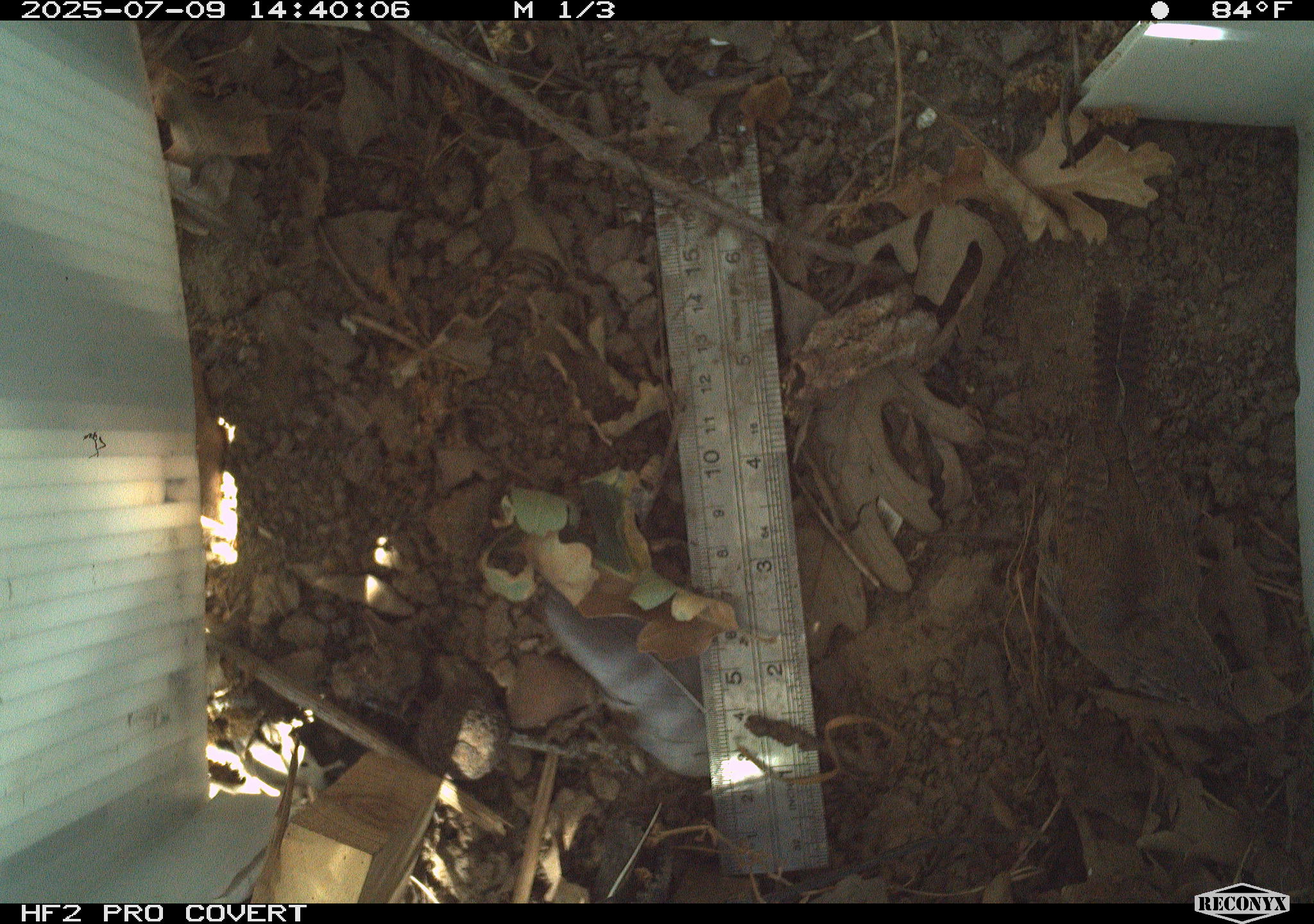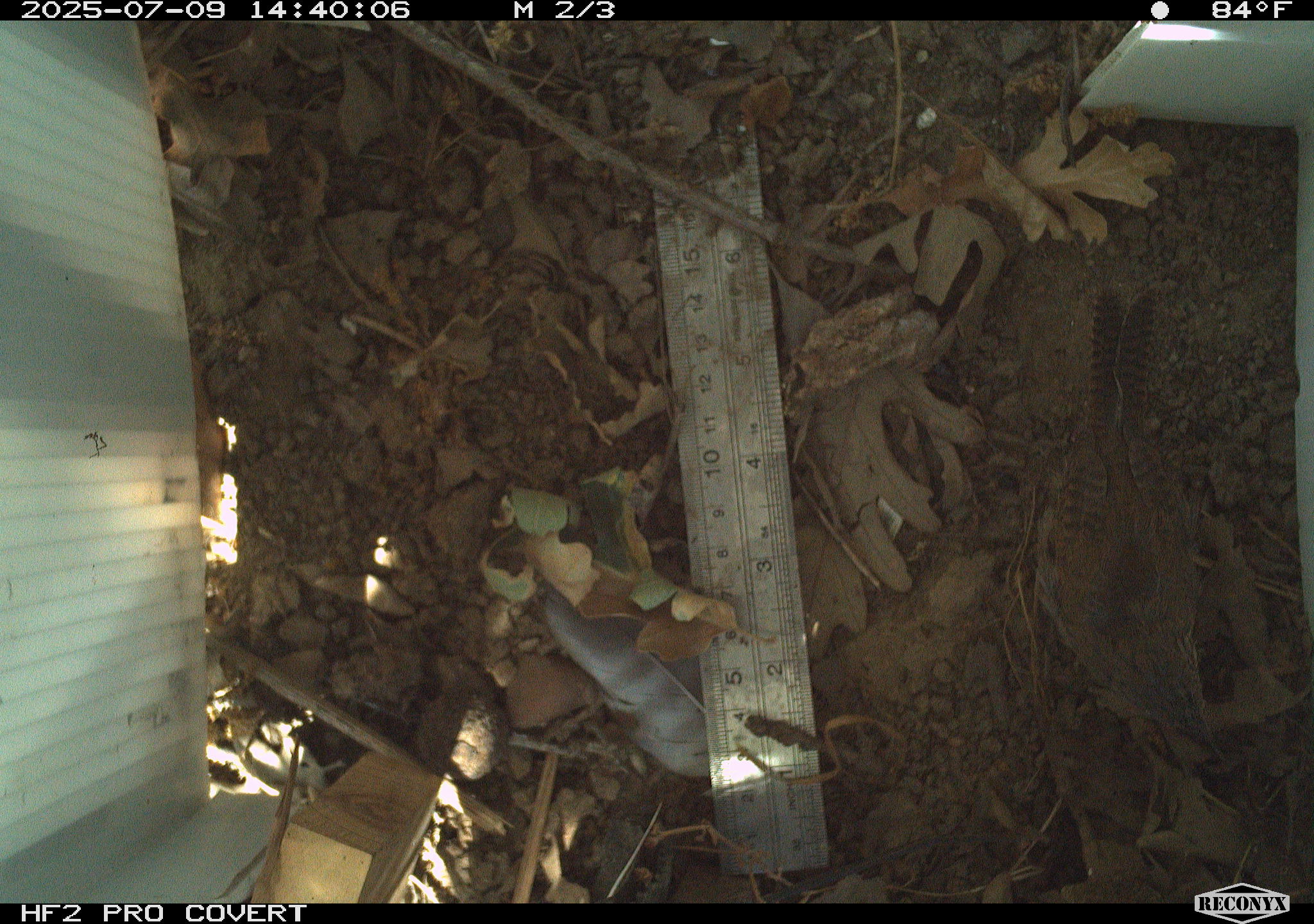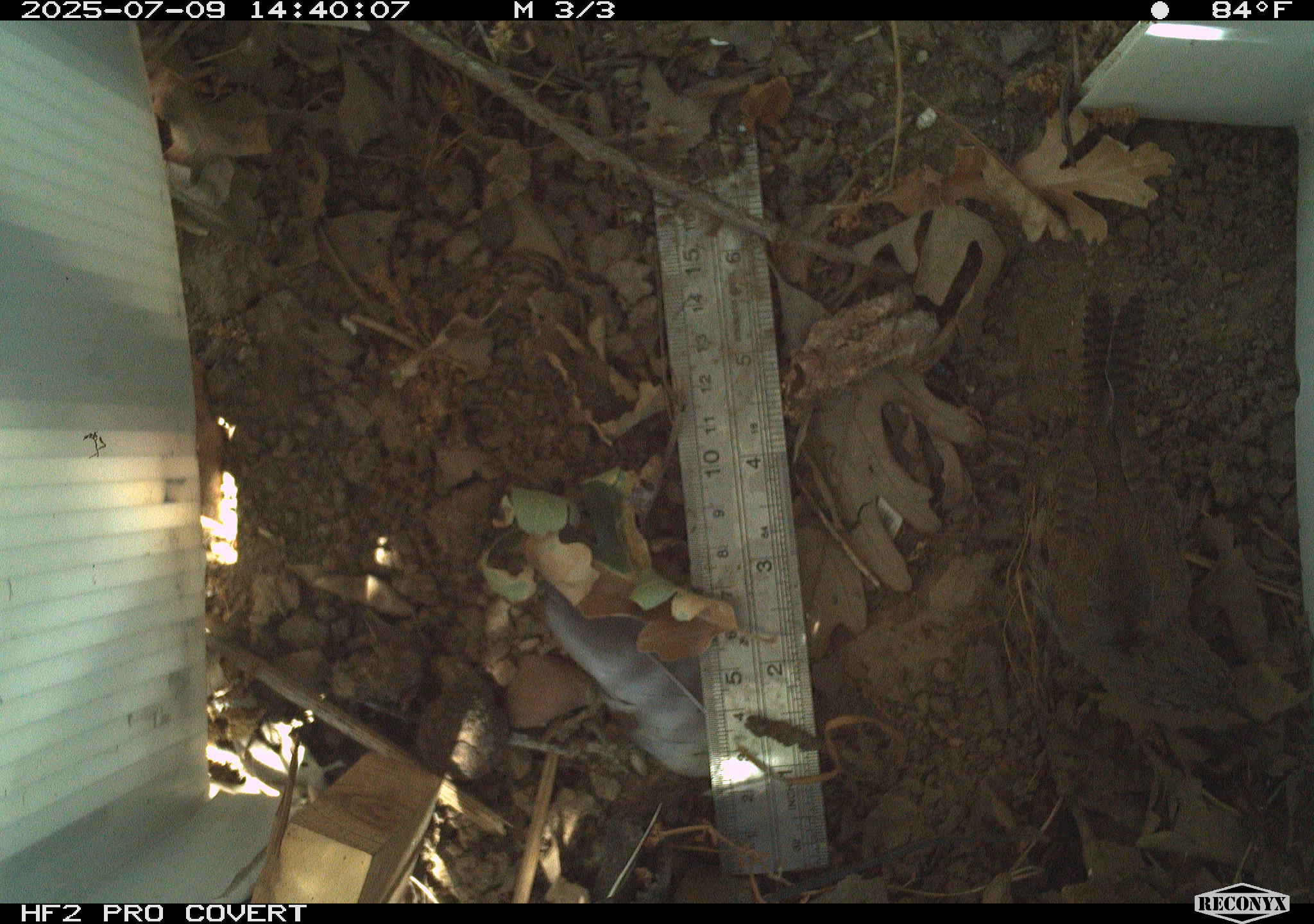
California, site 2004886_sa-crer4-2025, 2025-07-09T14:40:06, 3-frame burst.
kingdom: Animalia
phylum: Chordata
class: Aves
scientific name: Aves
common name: bird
Bird (Aves).